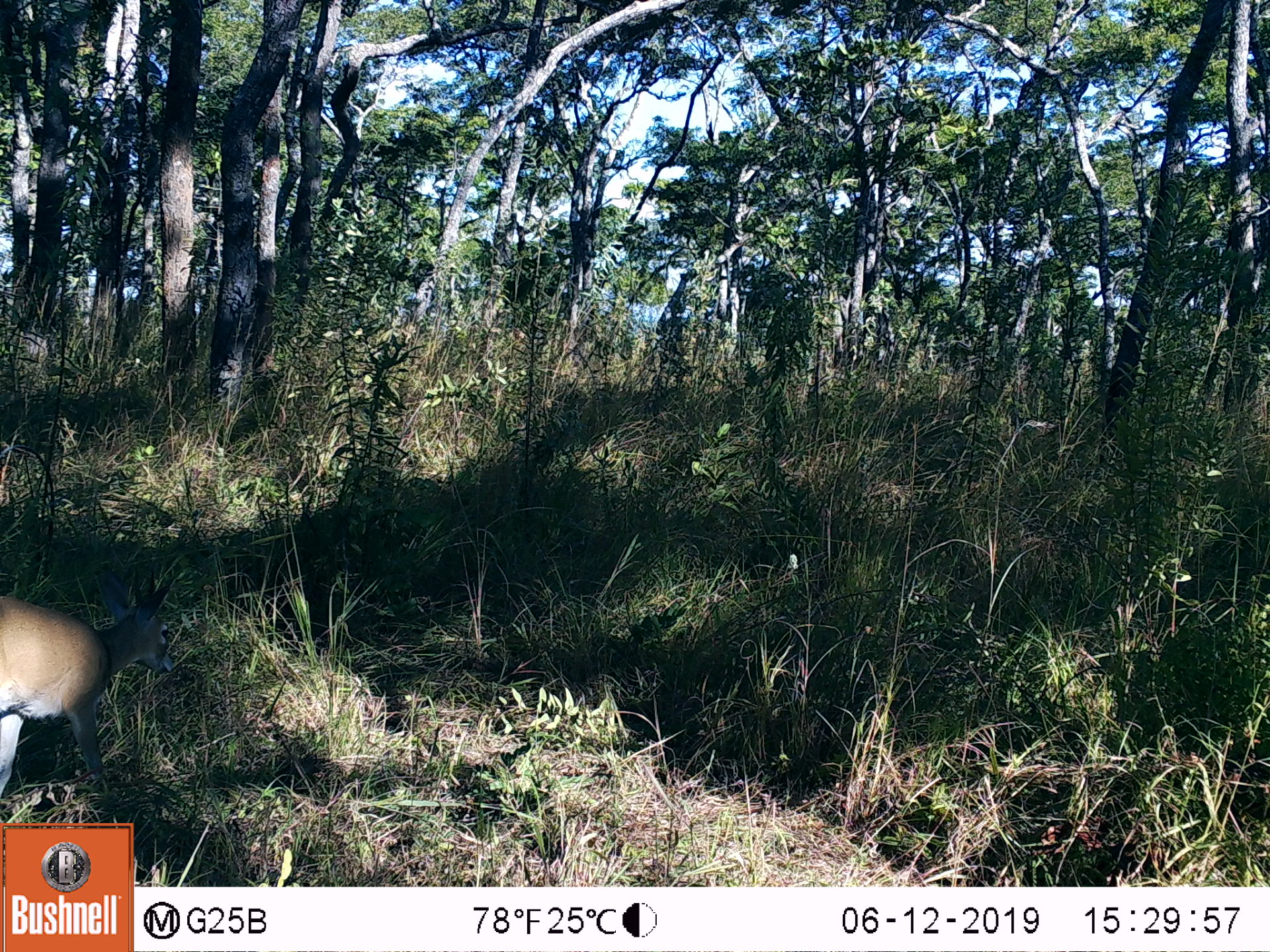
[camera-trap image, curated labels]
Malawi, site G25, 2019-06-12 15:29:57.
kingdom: Animalia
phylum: Chordata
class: Mammalia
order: Artiodactyla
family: Bovidae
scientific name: Antilopinae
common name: small antelope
Small antelope (Antilopinae), count 1.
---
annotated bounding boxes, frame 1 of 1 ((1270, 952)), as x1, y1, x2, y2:
small antelope: 0, 551, 188, 818